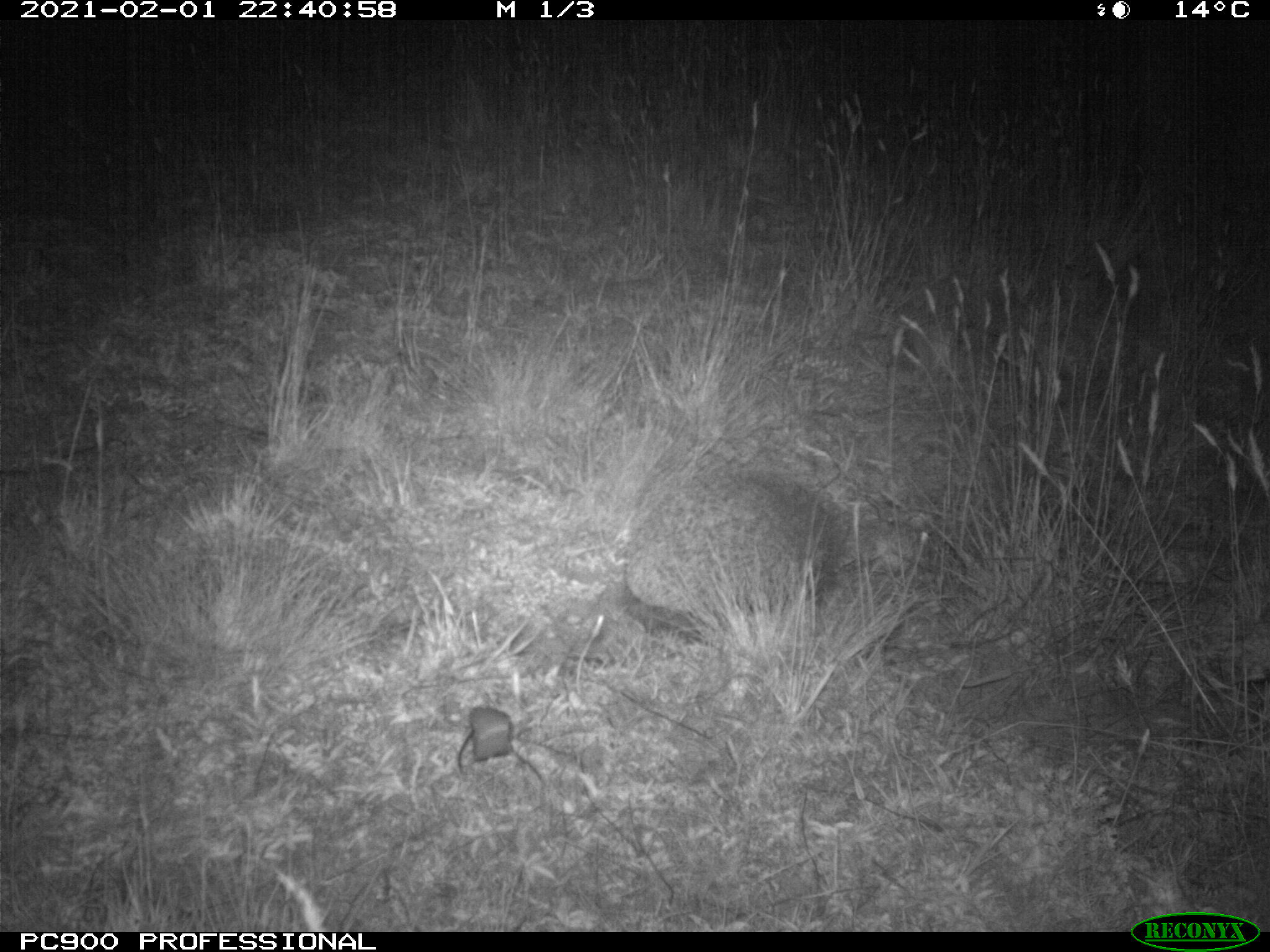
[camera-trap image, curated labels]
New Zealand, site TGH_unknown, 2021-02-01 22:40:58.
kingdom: Animalia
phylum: Chordata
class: Mammalia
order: Eulipotyphla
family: Erinaceidae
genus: Erinaceus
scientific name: Erinaceus europaeus europaeus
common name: european hedgehog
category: hedgehog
Hedgehog (european hedgehog) (Erinaceus europaeus europaeus).